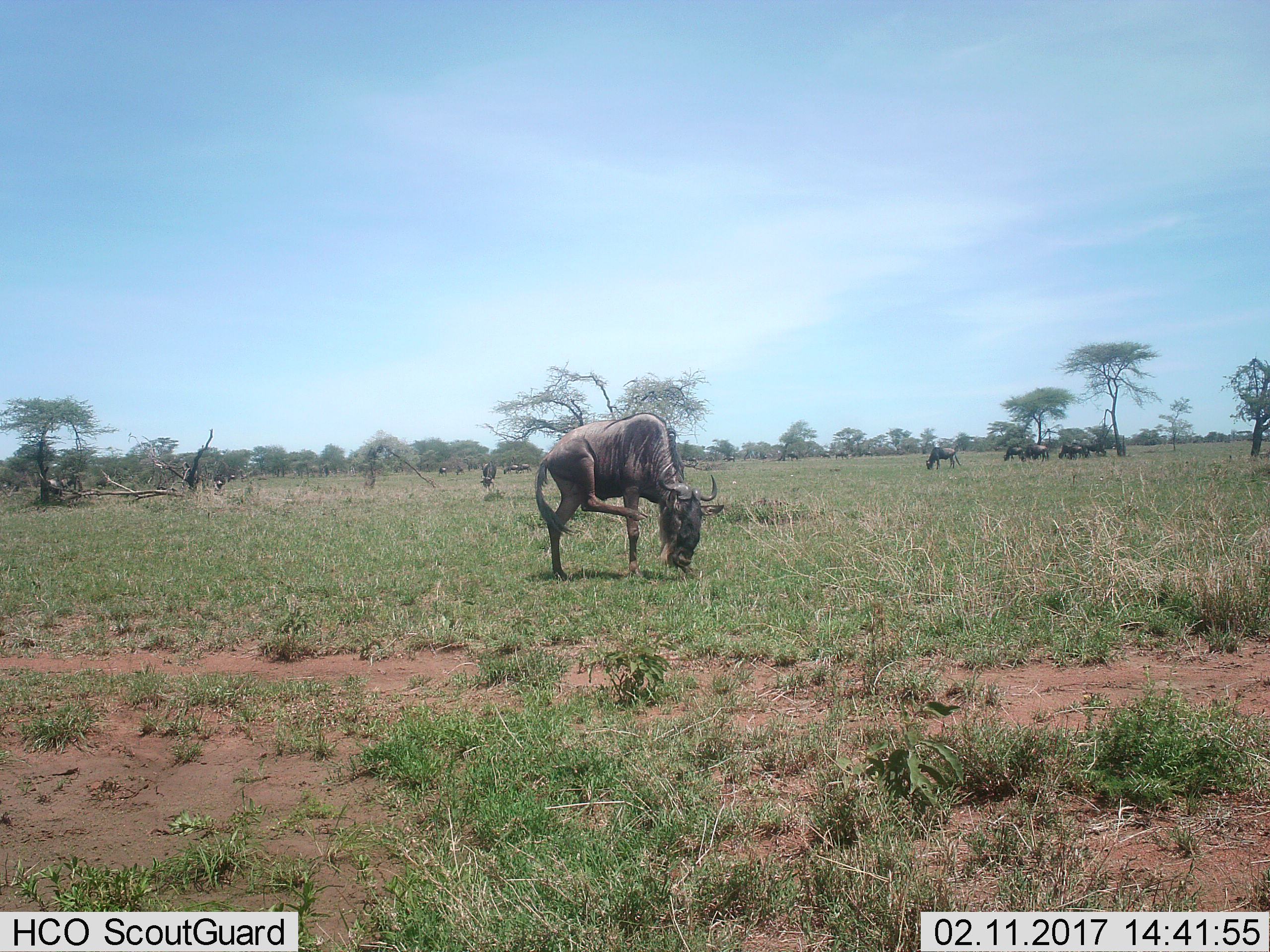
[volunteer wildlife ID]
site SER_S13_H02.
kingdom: Animalia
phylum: Chordata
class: Mammalia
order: Artiodactyla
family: Bovidae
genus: Connochaetes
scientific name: Connochaetes taurinus taurinus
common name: blue wildebeest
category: wildebeestblue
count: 11-50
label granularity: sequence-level